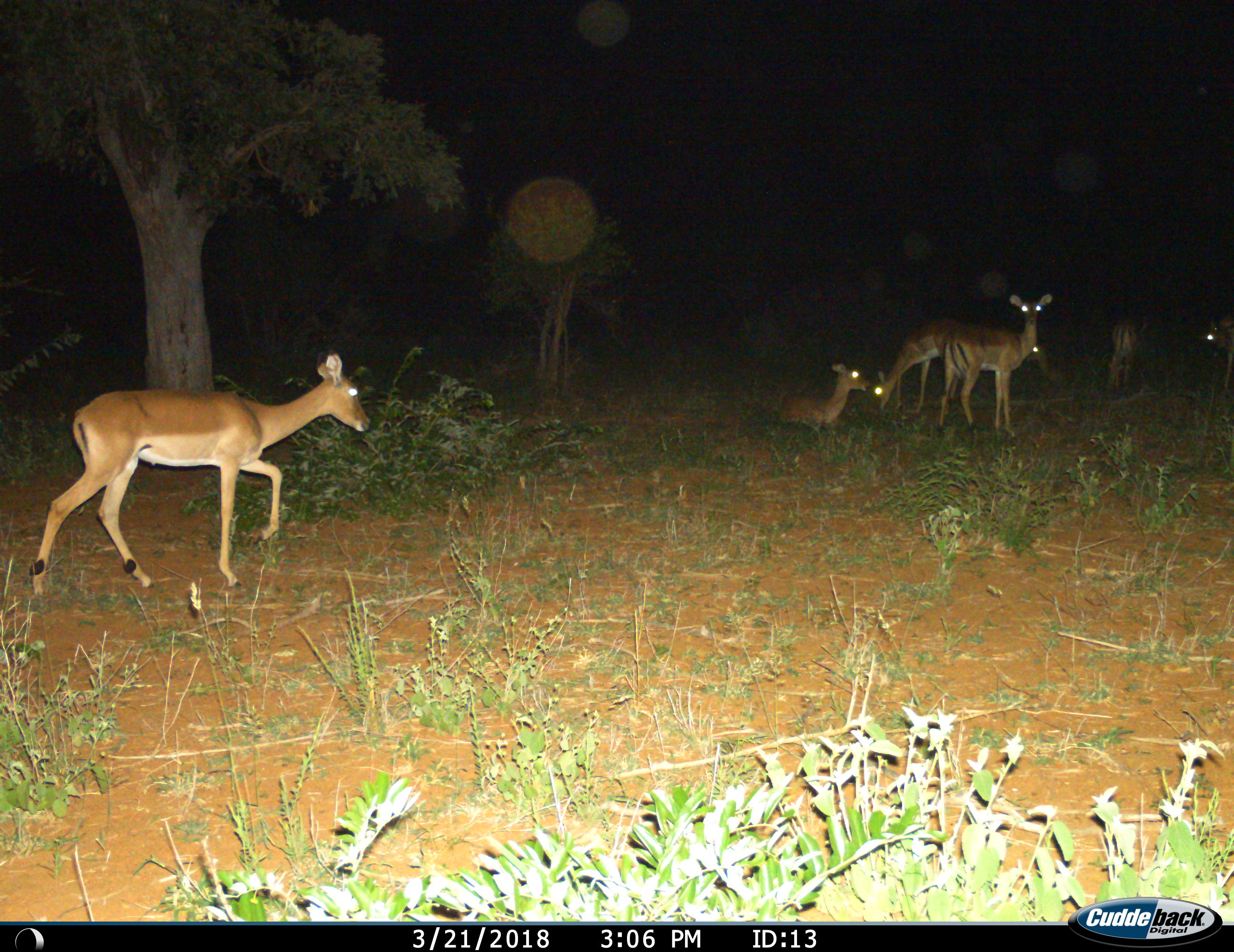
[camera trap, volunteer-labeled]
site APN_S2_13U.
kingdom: Animalia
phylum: Chordata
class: Mammalia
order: Artiodactyla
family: Bovidae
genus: Aepyceros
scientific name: Aepyceros melampus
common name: impala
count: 7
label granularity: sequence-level